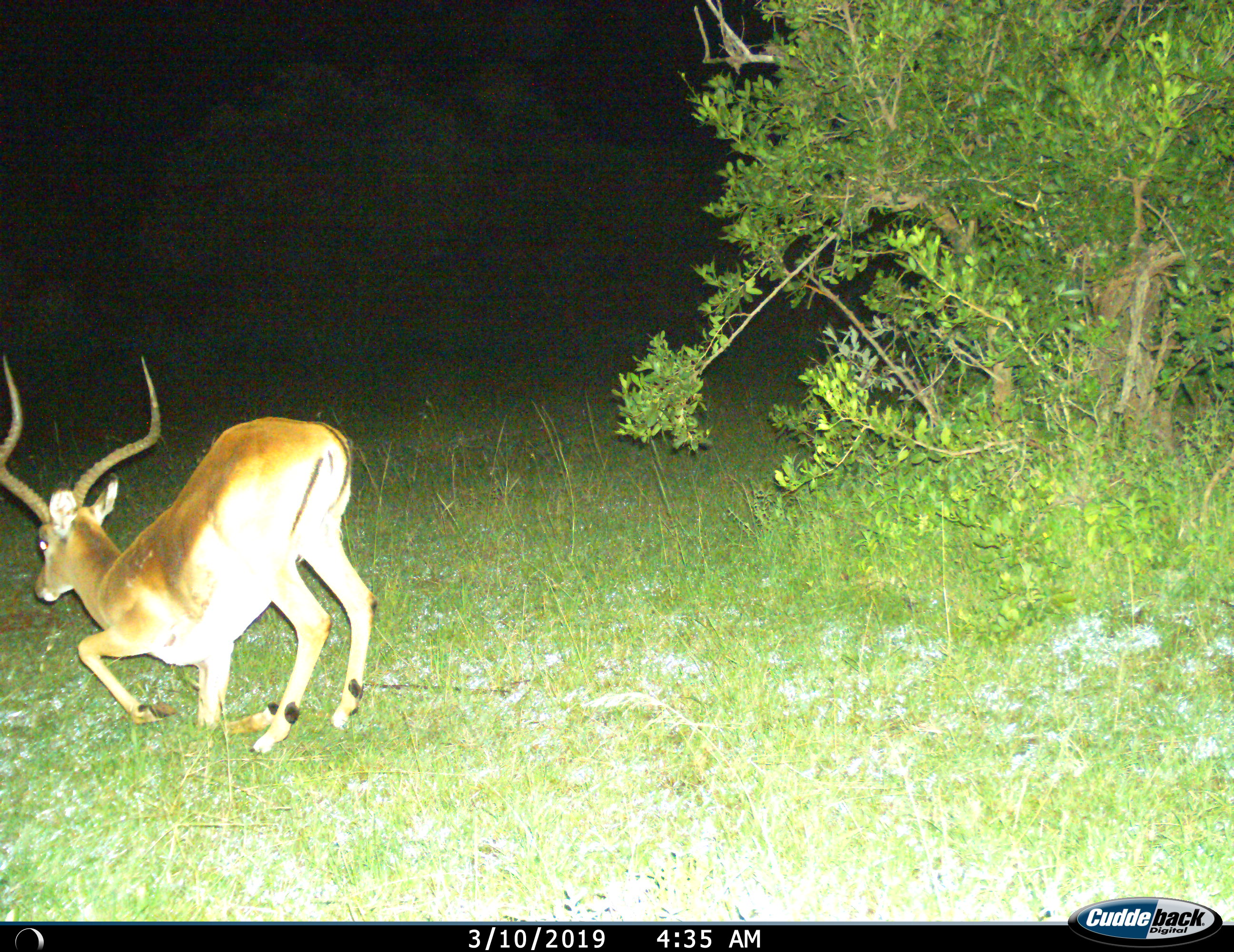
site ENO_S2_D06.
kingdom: Animalia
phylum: Chordata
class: Mammalia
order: Artiodactyla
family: Bovidae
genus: Aepyceros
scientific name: Aepyceros melampus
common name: impala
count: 1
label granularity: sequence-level